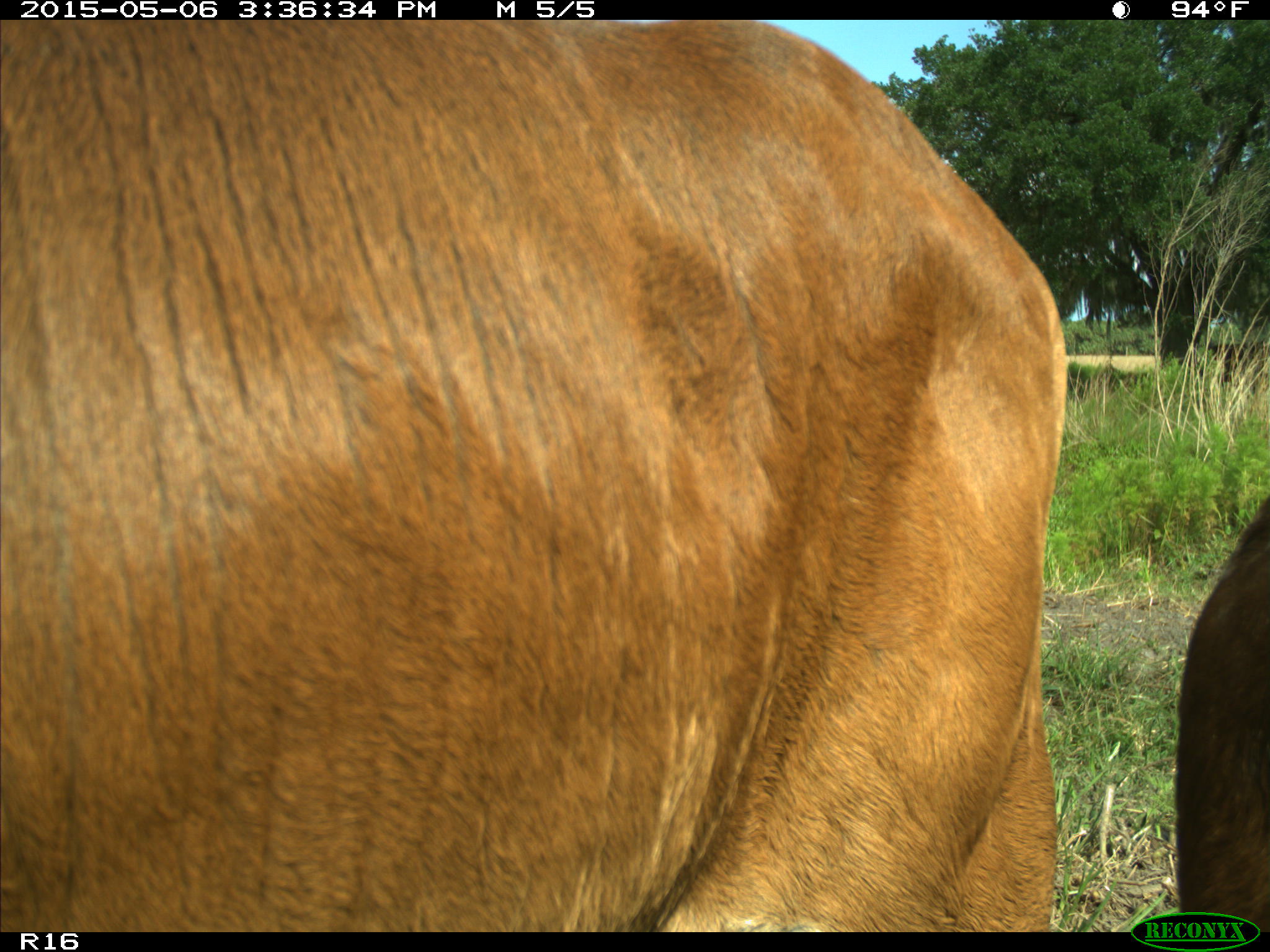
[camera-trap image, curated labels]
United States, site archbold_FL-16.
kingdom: Animalia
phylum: Chordata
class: Mammalia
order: Artiodactyla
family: Bovidae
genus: Bos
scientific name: Bos taurus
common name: domestic cow